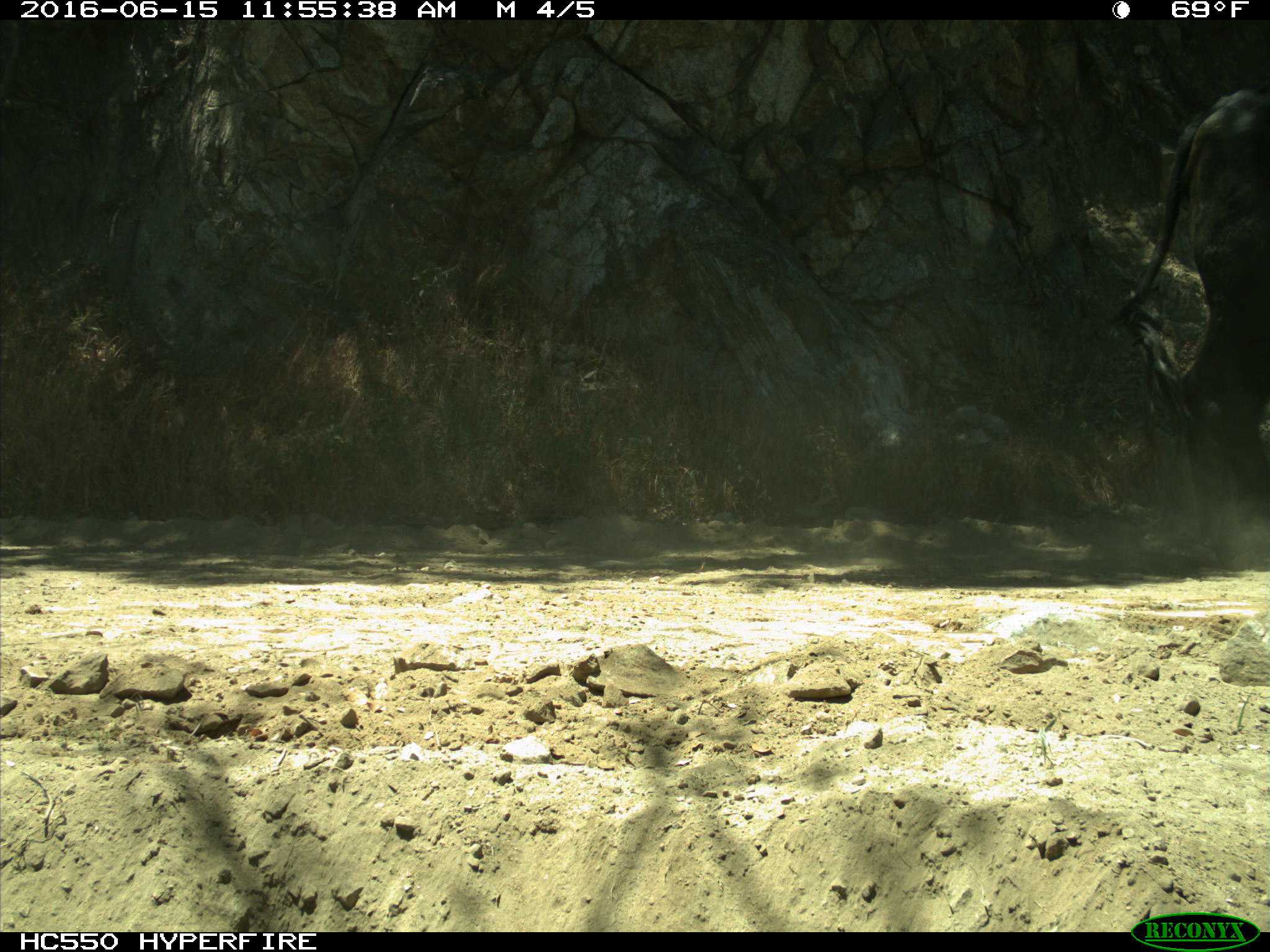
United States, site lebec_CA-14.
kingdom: Animalia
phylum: Chordata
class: Mammalia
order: Artiodactyla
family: Bovidae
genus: Bos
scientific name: Bos taurus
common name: domestic cow